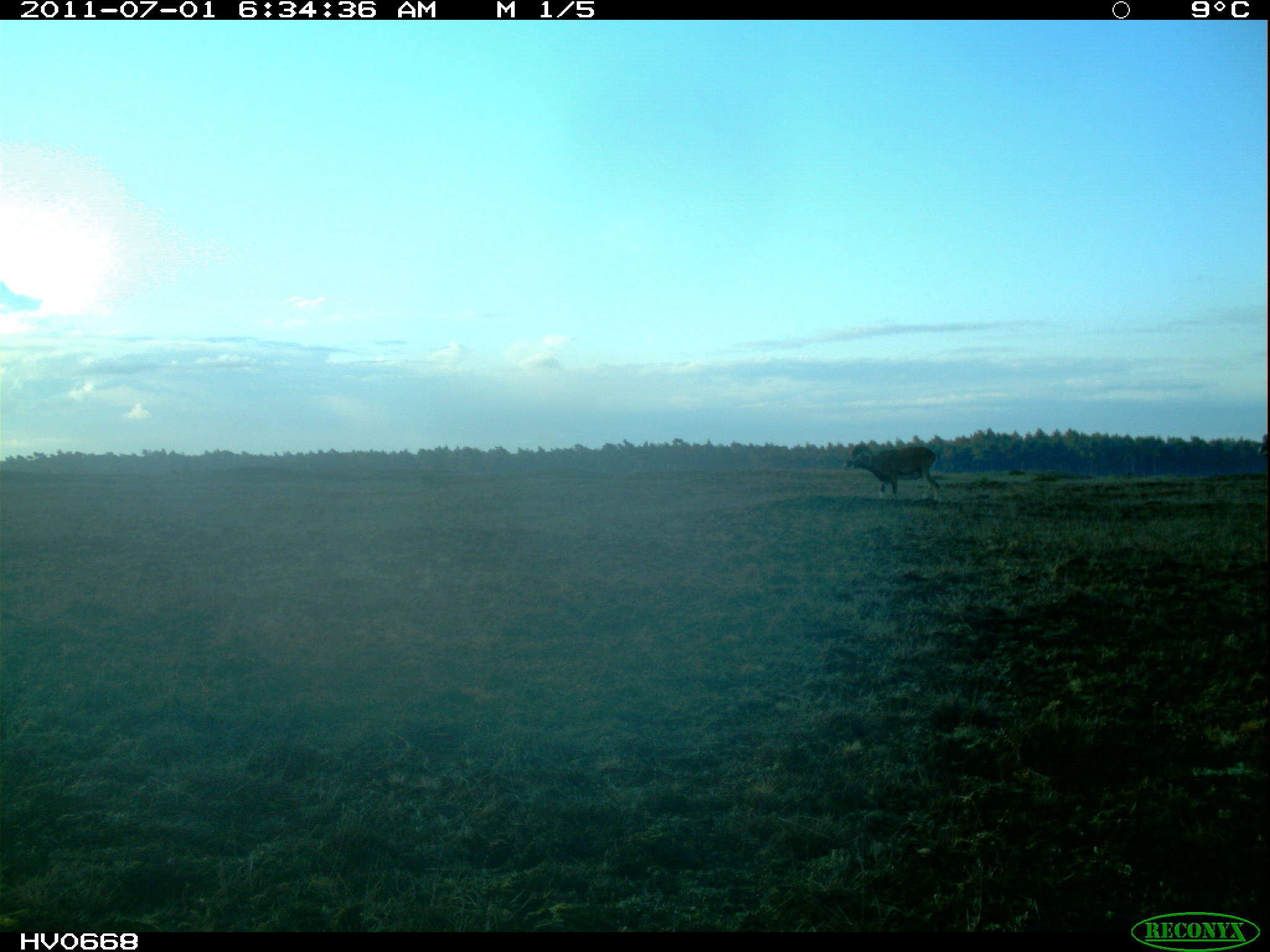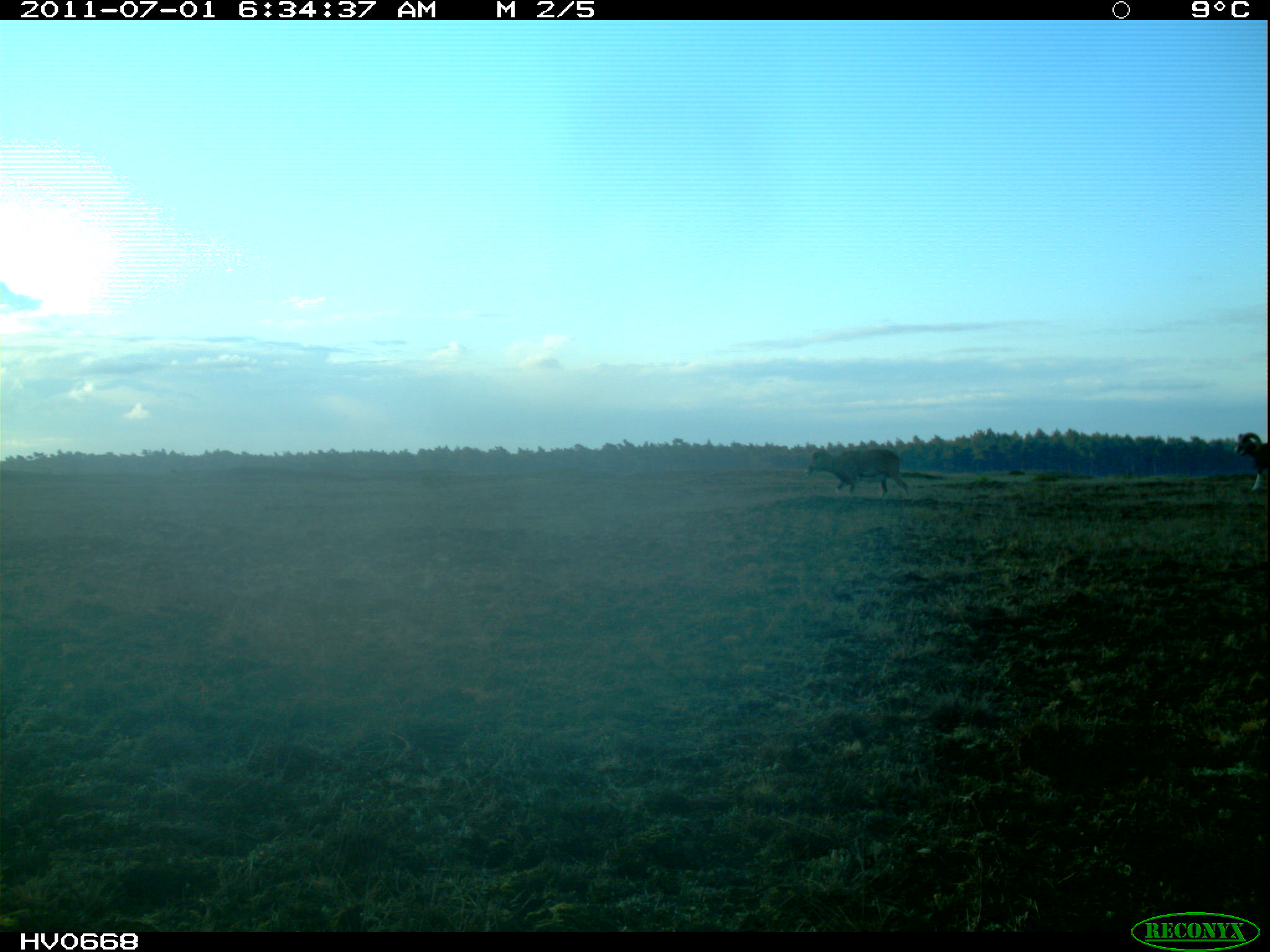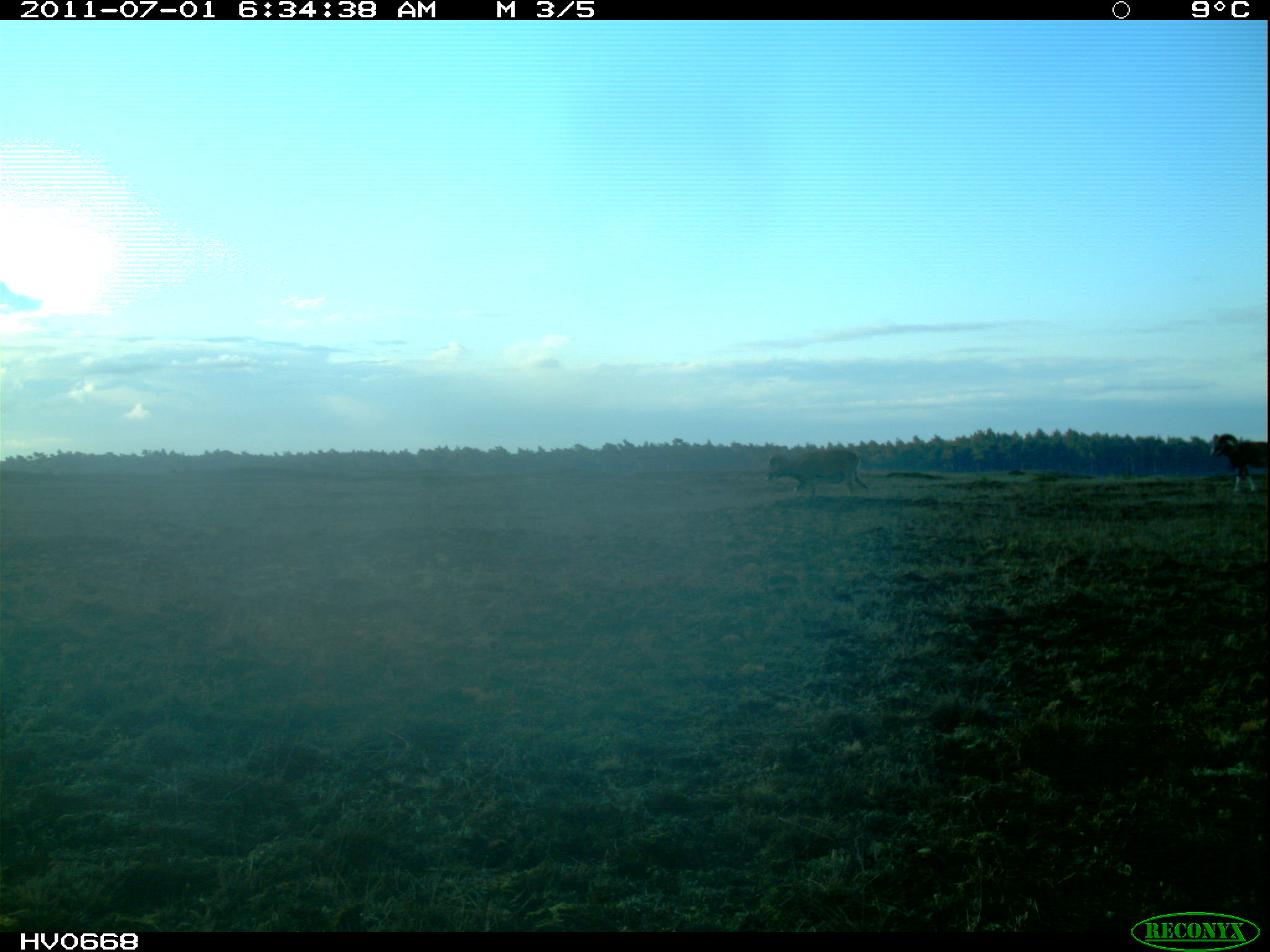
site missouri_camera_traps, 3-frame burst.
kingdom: Animalia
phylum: Chordata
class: Mammalia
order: Artiodactyla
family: Bovidae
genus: Ovis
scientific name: Ovis ammon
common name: mouflon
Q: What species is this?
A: Mouflon (Ovis ammon).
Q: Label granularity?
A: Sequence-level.